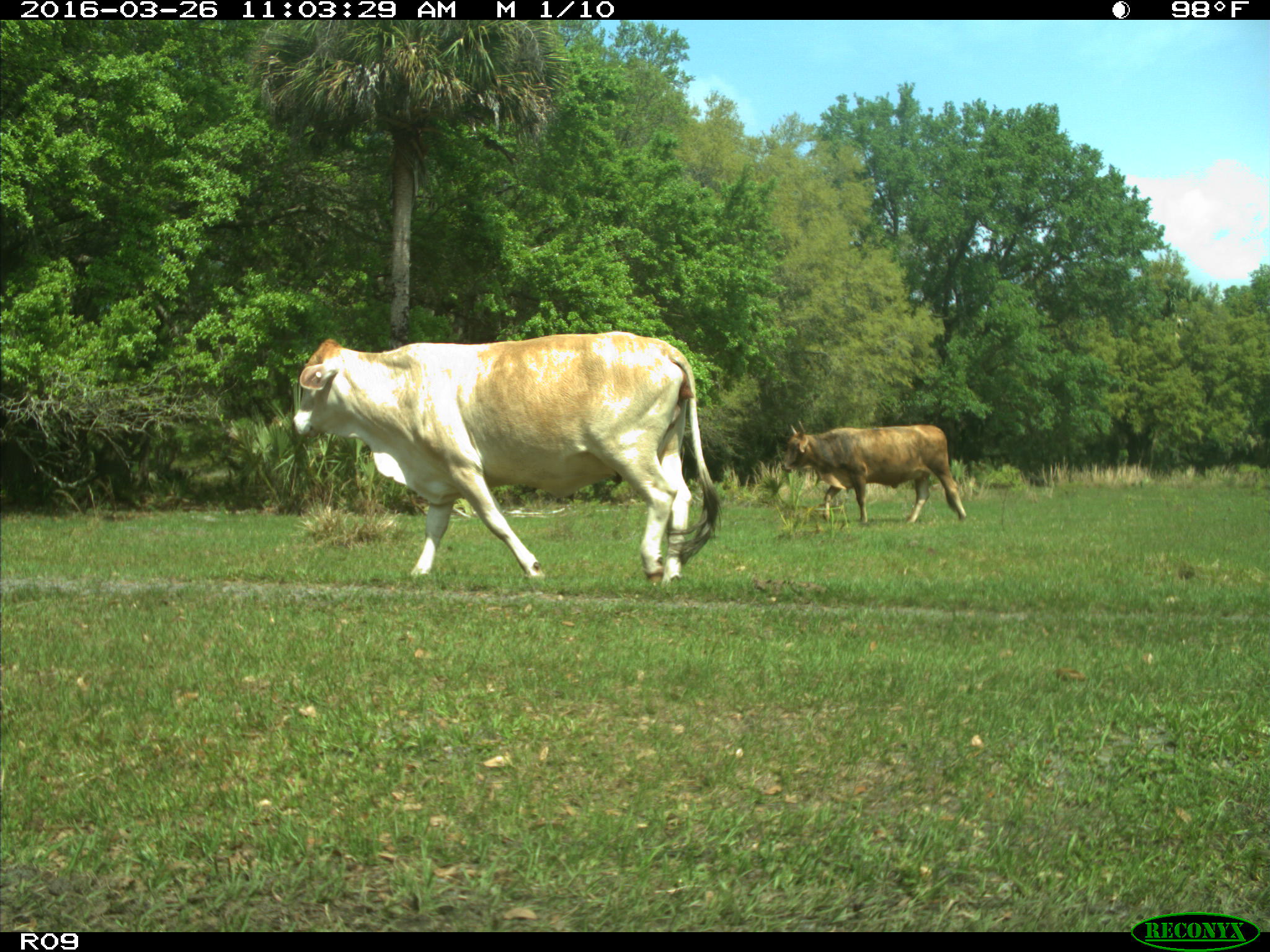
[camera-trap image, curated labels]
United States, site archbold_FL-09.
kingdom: Animalia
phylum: Chordata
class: Mammalia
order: Artiodactyla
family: Bovidae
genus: Bos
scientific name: Bos taurus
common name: domestic cow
Bos taurus (domestic cow).